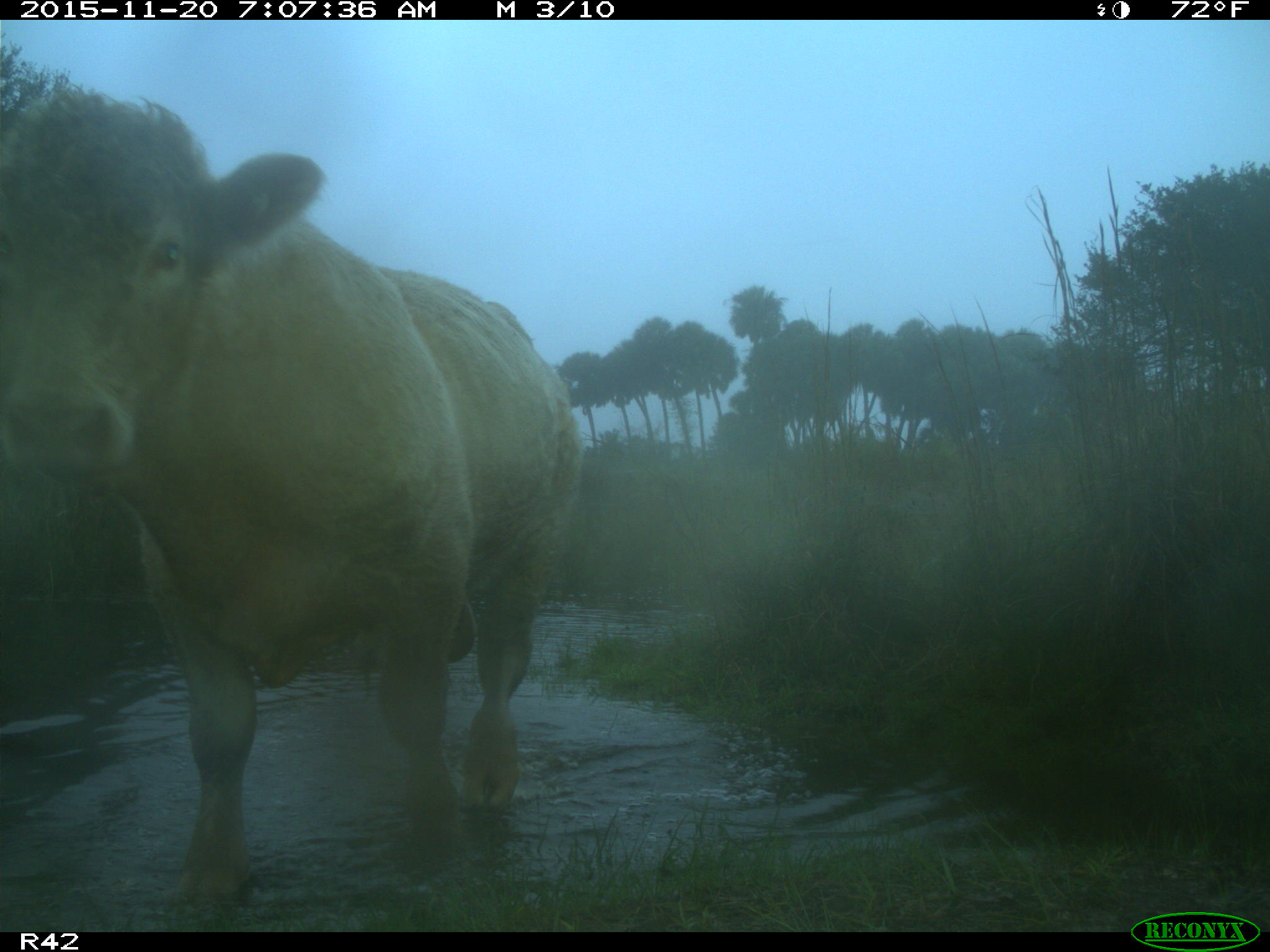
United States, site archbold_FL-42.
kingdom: Animalia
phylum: Chordata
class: Mammalia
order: Artiodactyla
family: Bovidae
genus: Bos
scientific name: Bos taurus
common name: domestic cow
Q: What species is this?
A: Bos taurus (domestic cow).